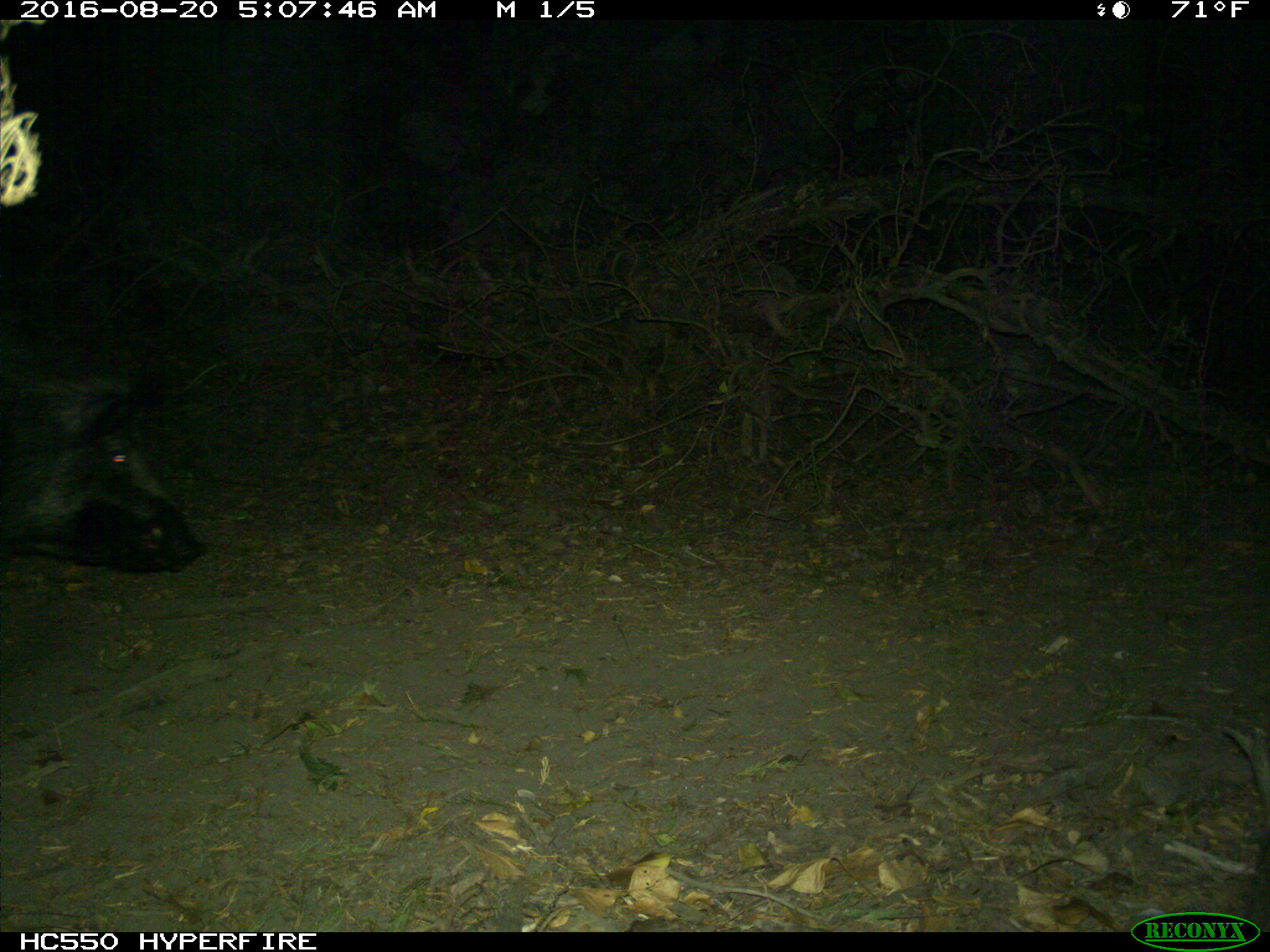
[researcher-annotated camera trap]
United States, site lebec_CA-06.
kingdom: Animalia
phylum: Chordata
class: Mammalia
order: Artiodactyla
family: Suidae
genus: Sus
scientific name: Sus scrofa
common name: wild boar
Sus scrofa (wild boar).